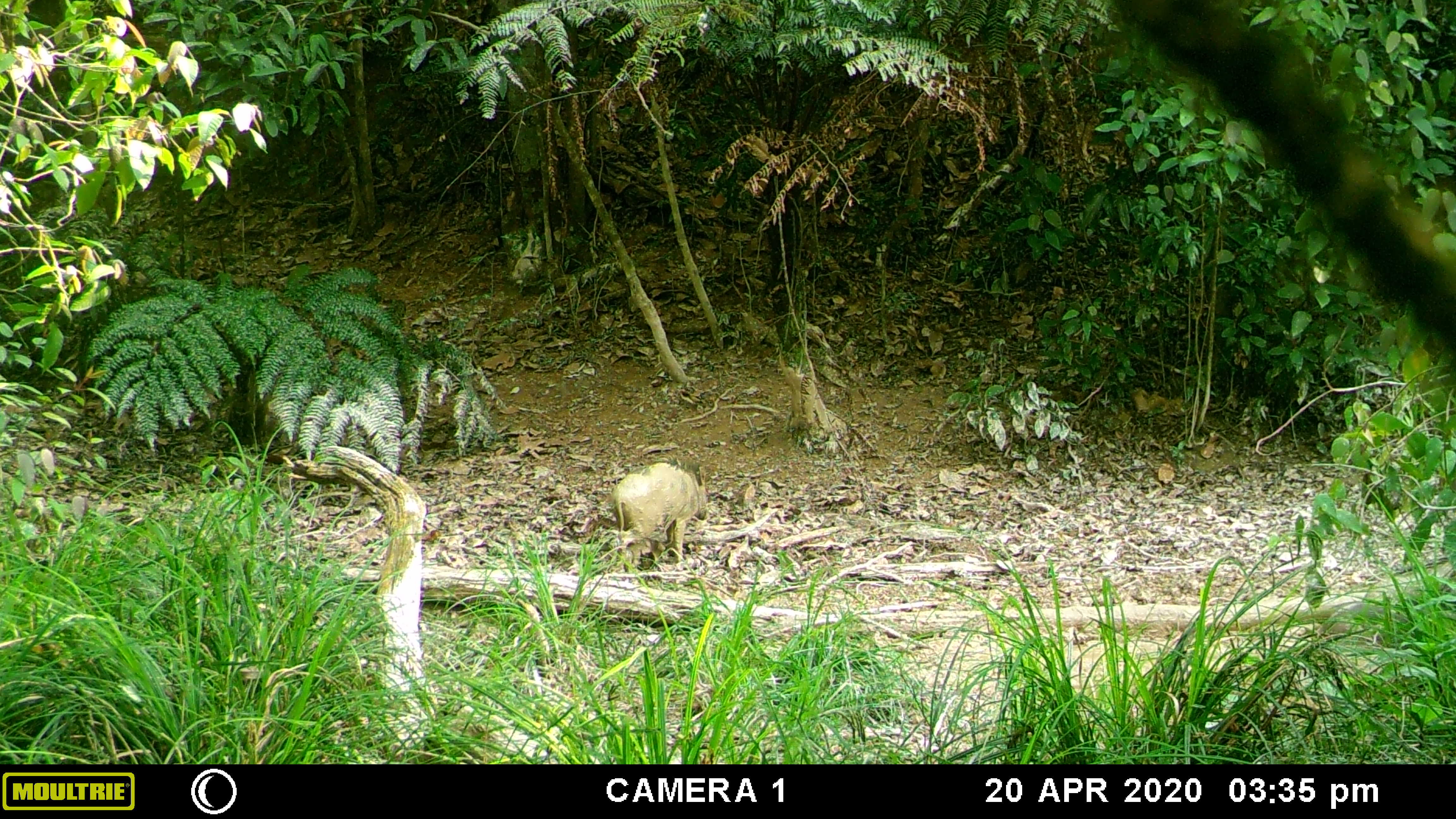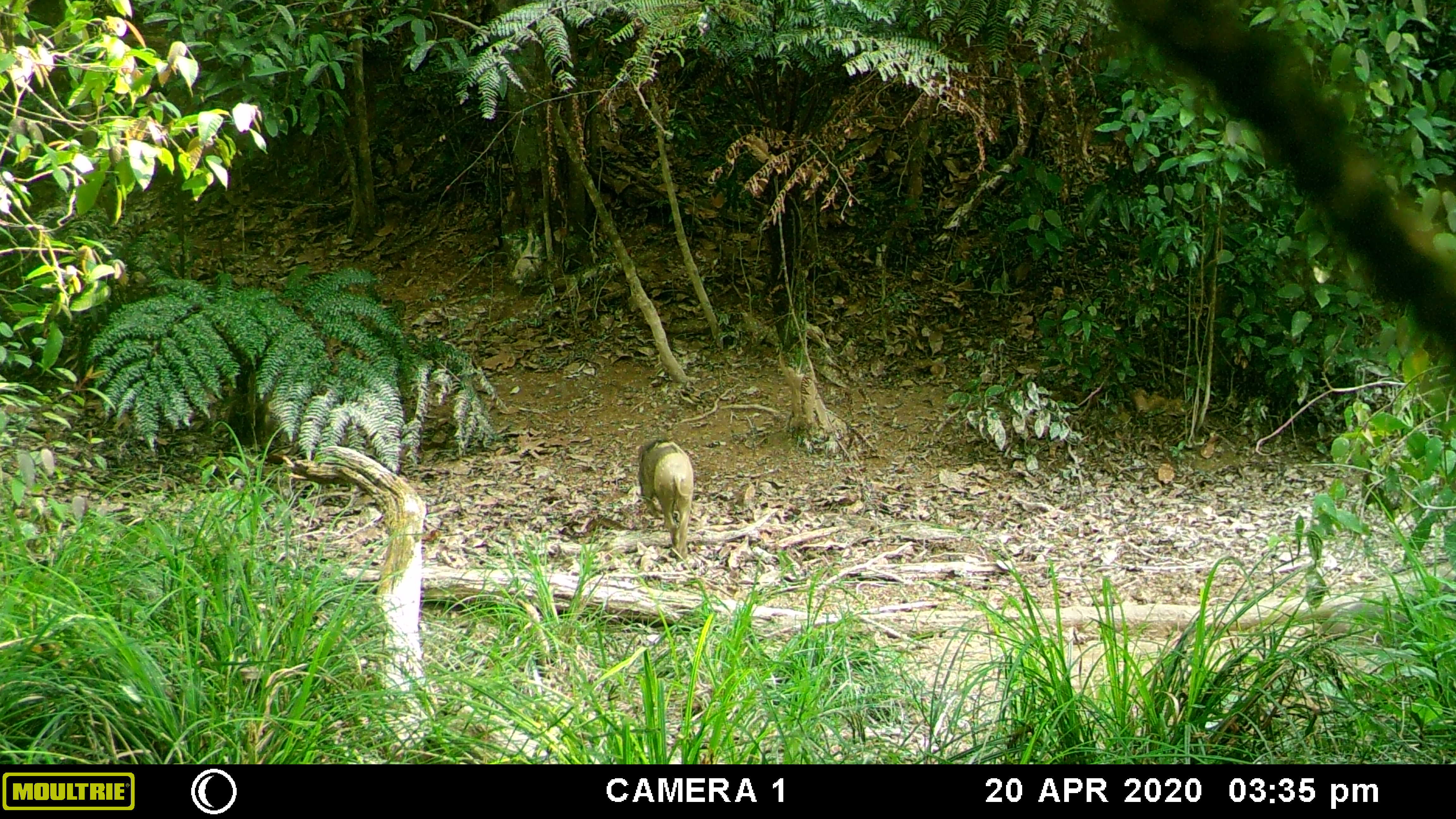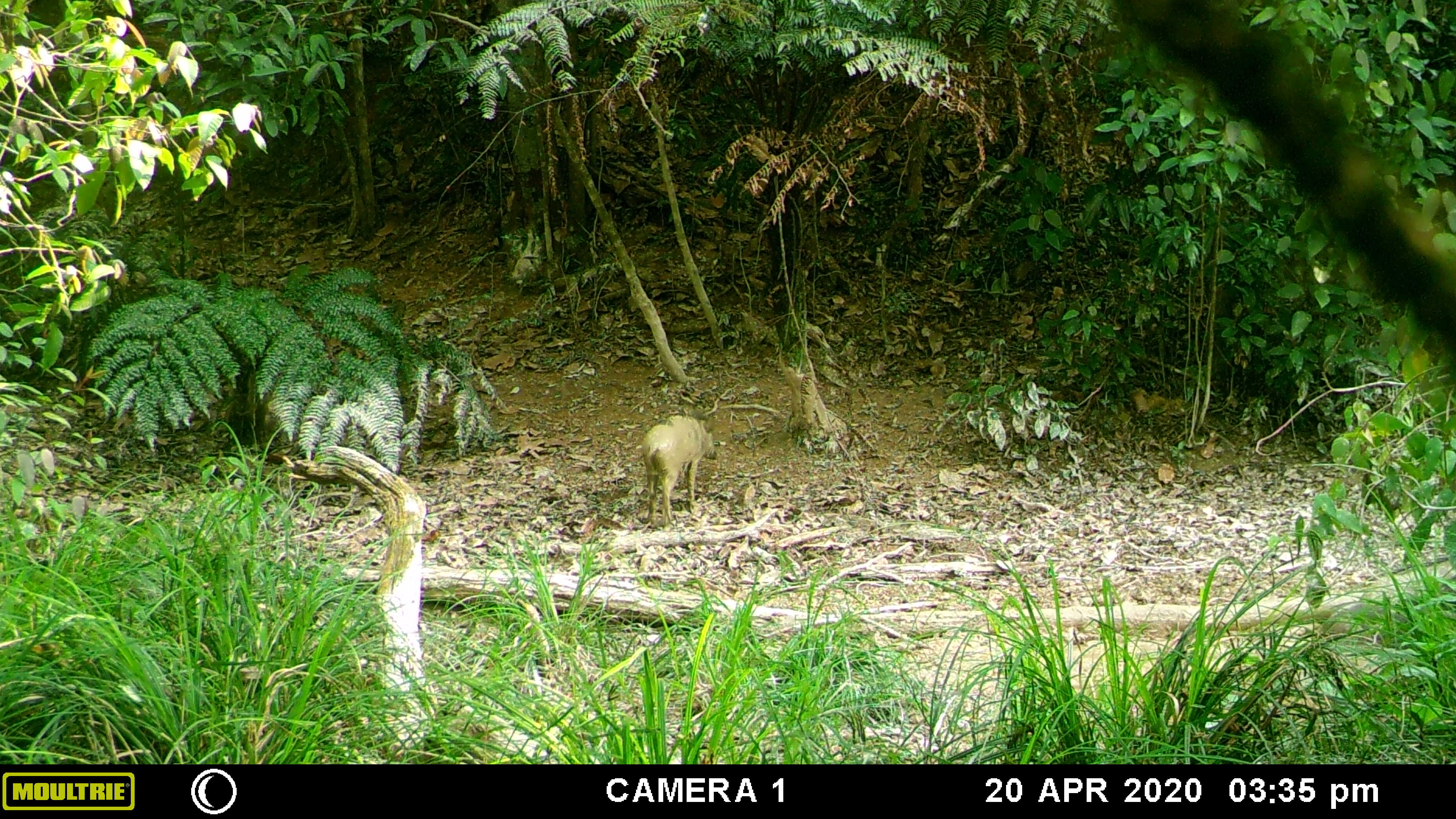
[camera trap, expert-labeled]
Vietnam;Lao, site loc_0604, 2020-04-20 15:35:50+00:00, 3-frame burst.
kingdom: Animalia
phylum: Chordata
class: Mammalia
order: Artiodactyla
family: Suidae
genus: Sus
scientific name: Sus scrofa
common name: eurasian wild pig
Eurasian wild pig (Sus scrofa). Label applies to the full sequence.